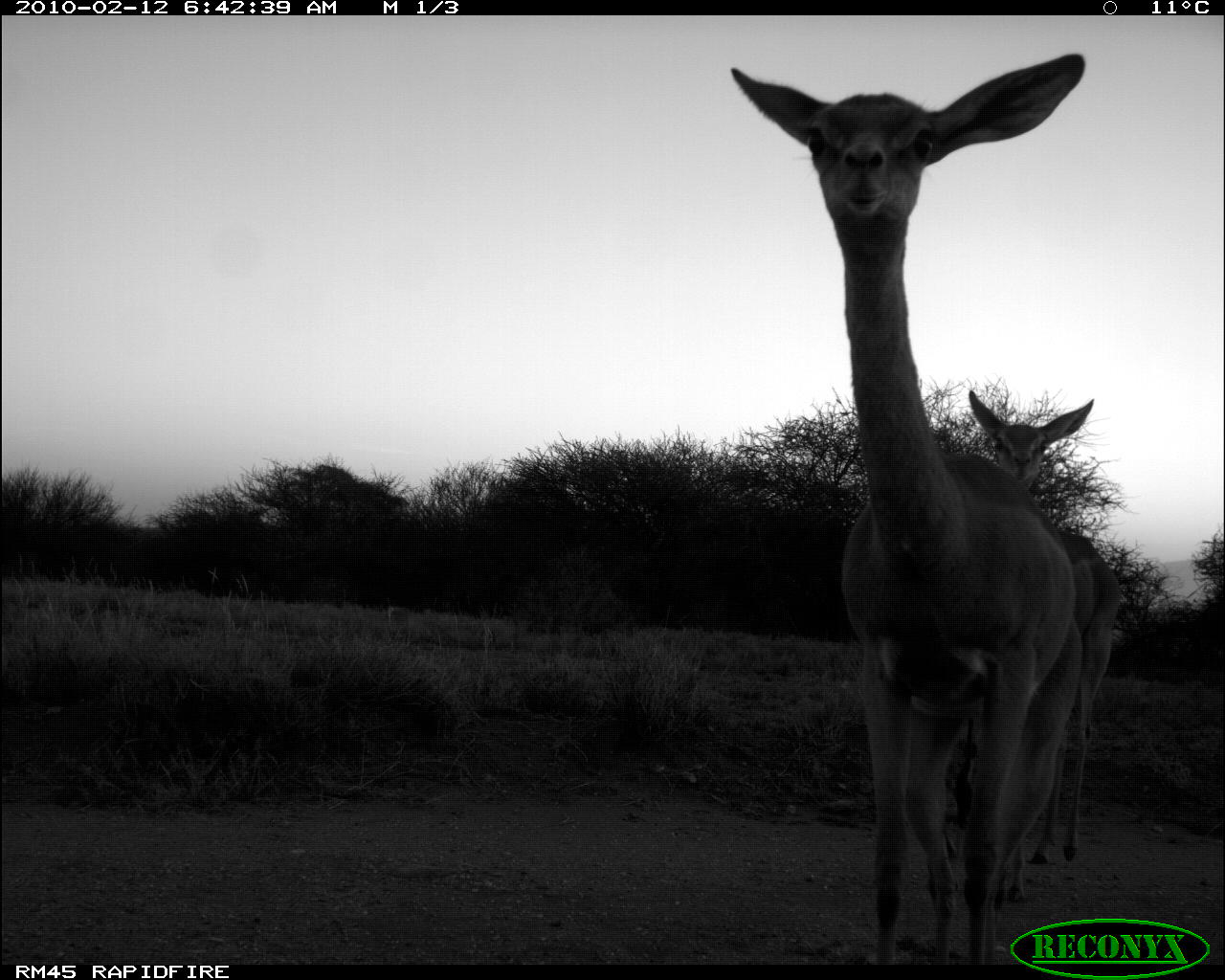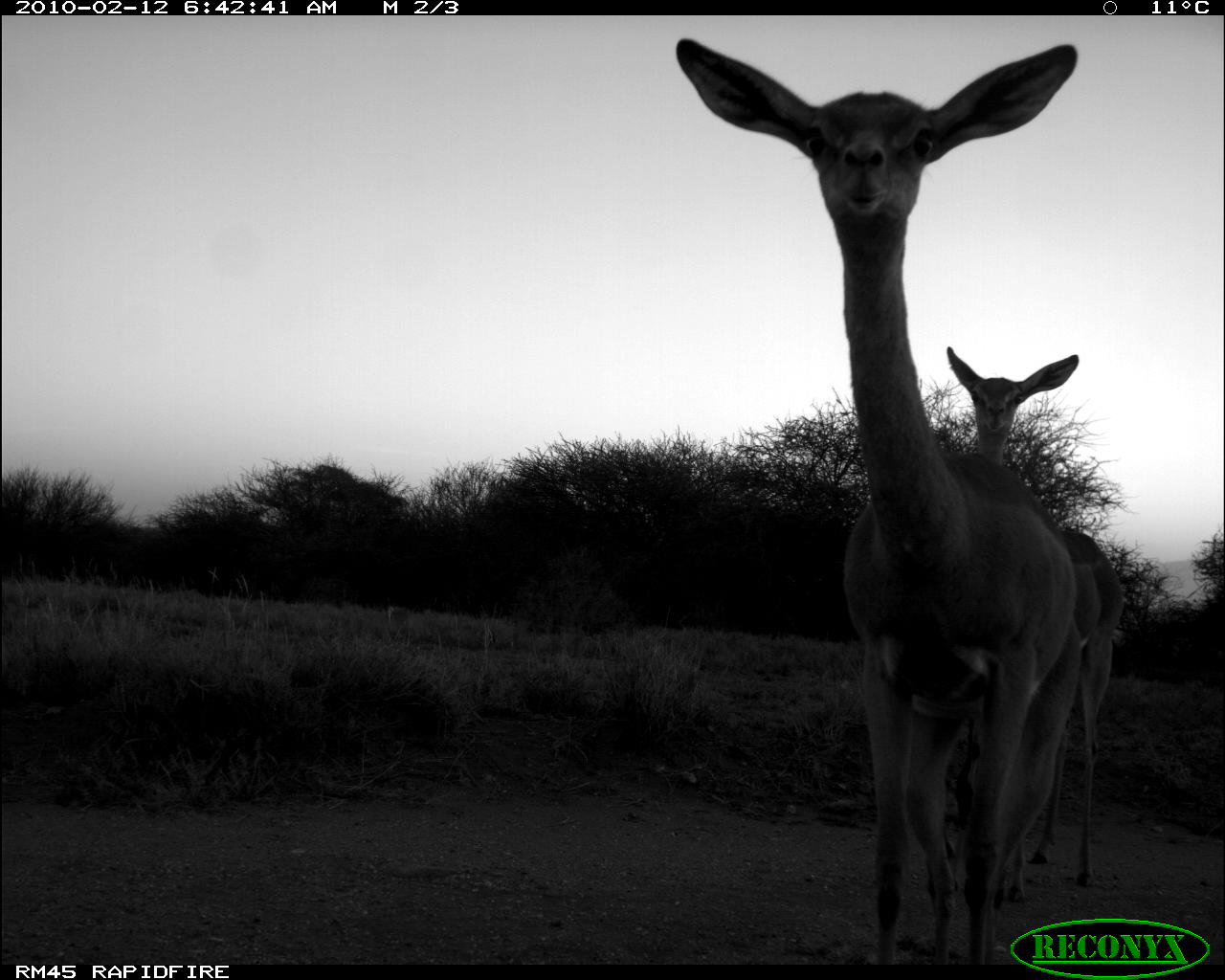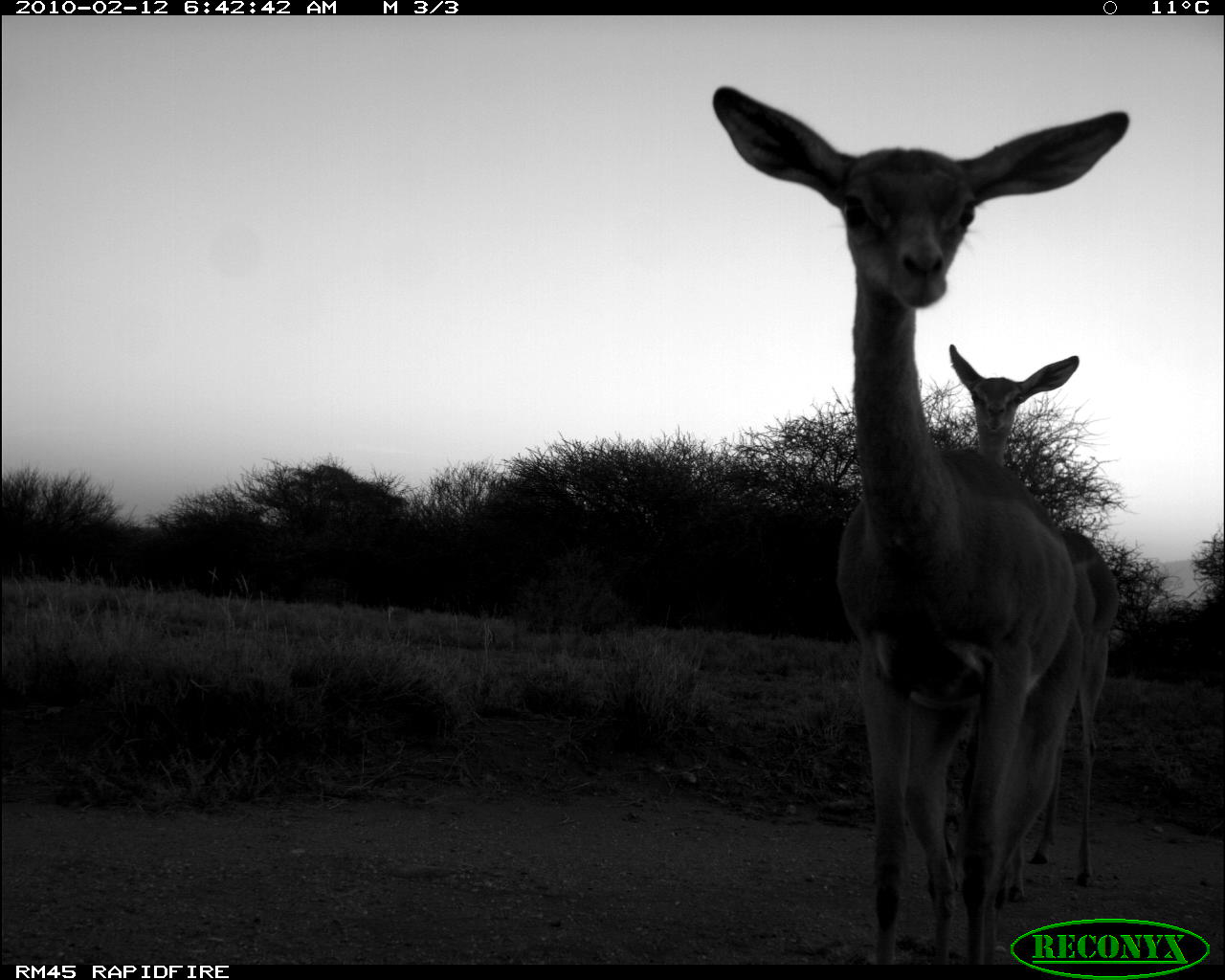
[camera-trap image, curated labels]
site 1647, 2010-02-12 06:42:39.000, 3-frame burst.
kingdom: Animalia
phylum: Chordata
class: Mammalia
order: Artiodactyla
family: Bovidae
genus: Litocranius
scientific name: Litocranius walleri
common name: gerenuk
Litocranius walleri (gerenuk), count 2.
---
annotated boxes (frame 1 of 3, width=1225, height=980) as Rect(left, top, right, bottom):
litocranius walleri: Rect(728, 46, 1090, 978); Rect(961, 390, 1123, 901)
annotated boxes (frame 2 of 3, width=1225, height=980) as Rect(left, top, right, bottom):
litocranius walleri: Rect(674, 39, 1078, 963); Rect(945, 346, 1125, 902)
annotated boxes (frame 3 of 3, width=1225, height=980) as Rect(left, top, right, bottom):
litocranius walleri: Rect(713, 84, 1129, 964); Rect(932, 336, 1123, 900)